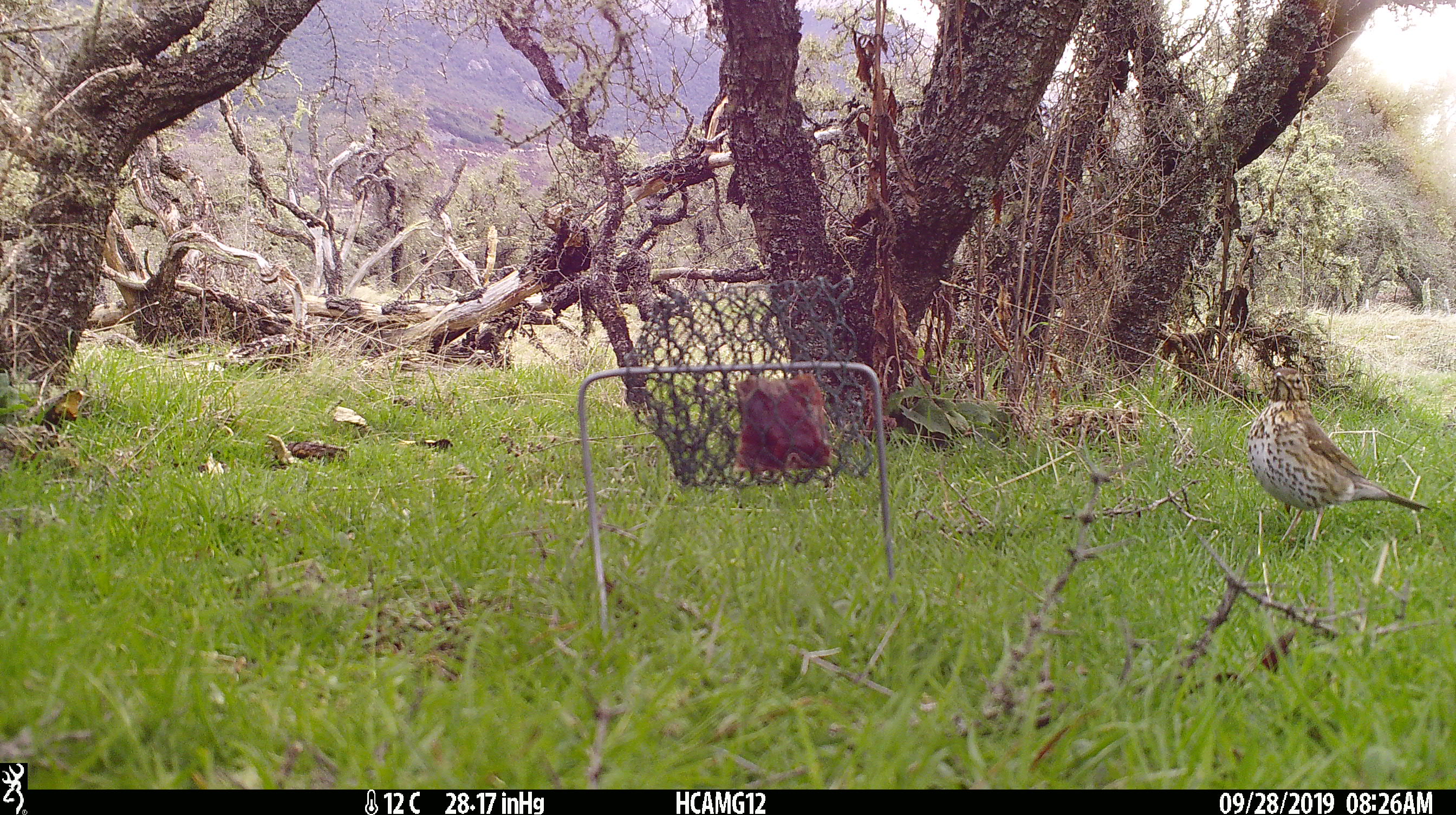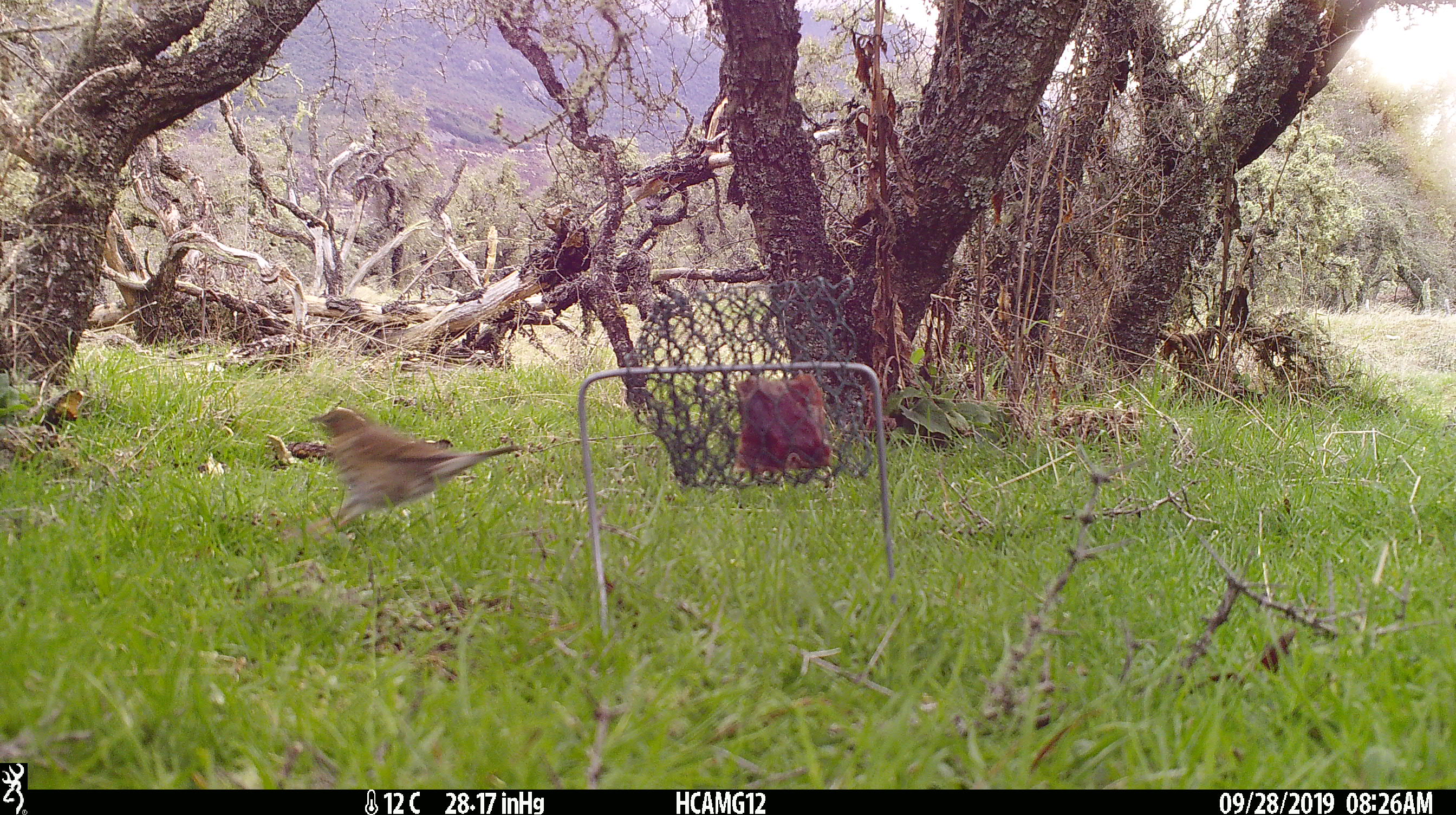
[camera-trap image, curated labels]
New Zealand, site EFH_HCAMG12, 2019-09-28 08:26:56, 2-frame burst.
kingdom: Animalia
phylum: Chordata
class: Aves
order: Passeriformes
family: Turdidae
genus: Turdus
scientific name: Turdus philomelos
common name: song thrush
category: thrush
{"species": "thrush (song thrush) (Turdus philomelos)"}